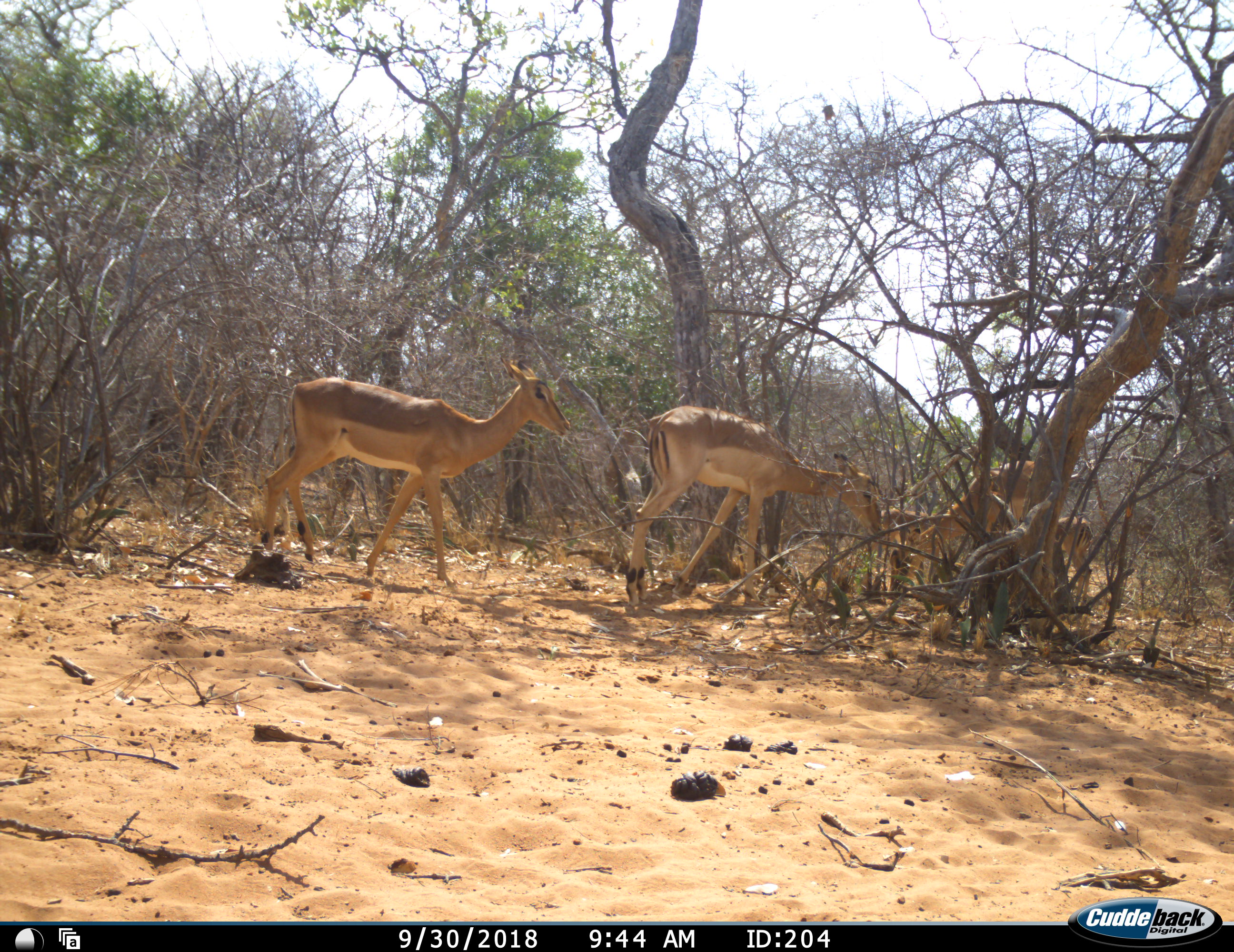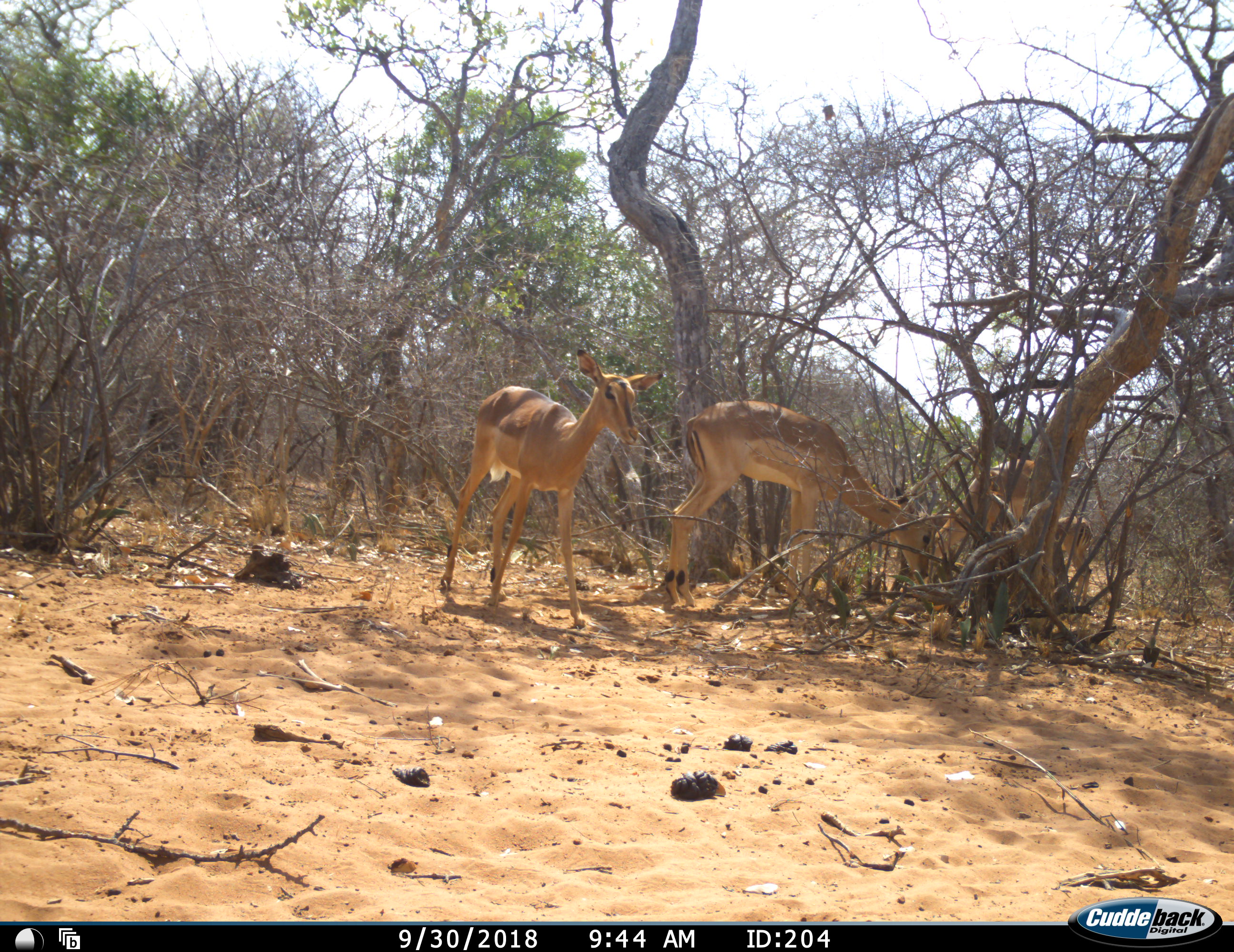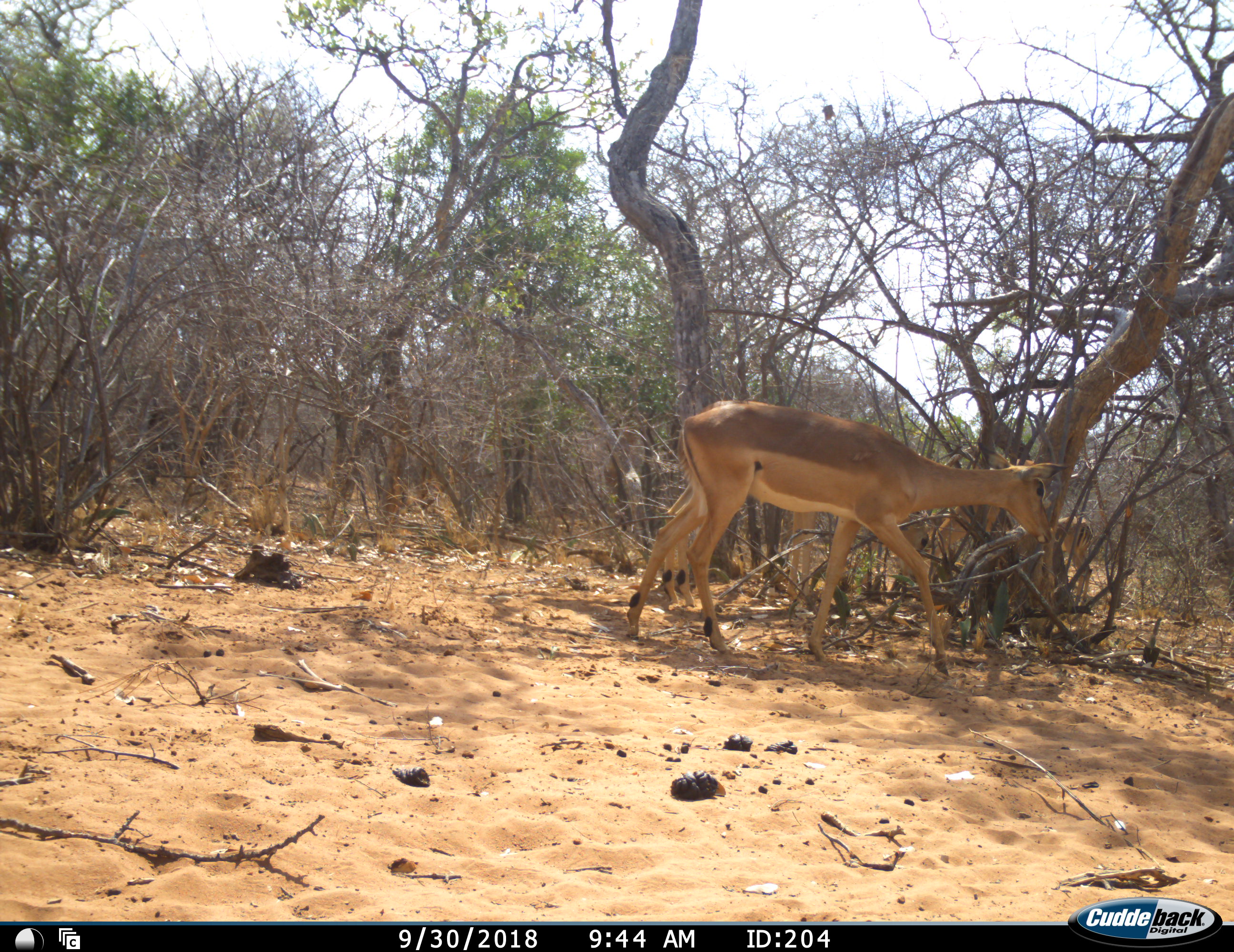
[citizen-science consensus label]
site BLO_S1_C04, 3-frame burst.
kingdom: Animalia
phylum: Chordata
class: Mammalia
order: Artiodactyla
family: Bovidae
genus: Aepyceros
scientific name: Aepyceros melampus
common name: impala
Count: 4.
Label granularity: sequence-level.